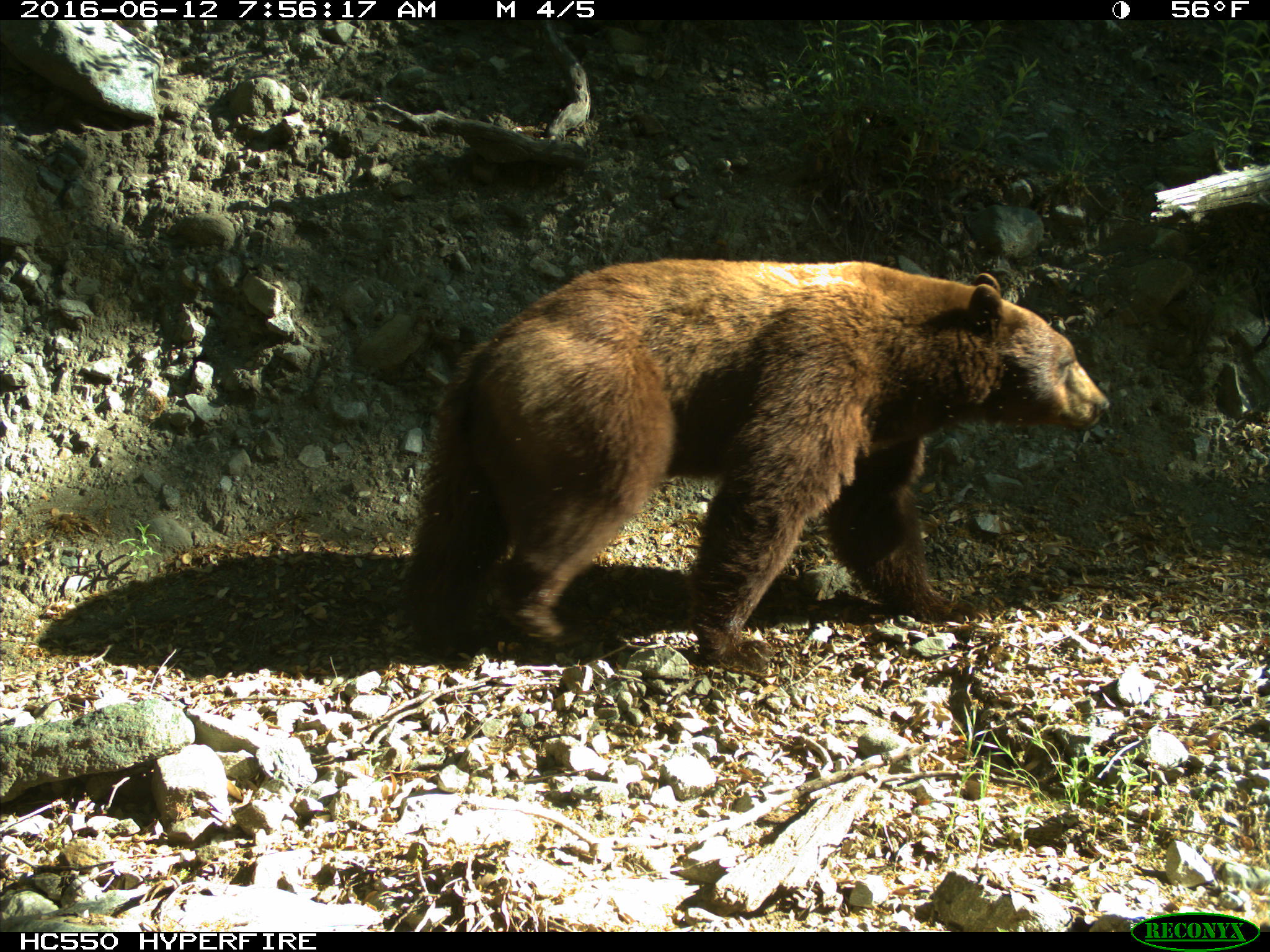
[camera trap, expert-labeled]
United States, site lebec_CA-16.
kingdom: Animalia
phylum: Chordata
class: Mammalia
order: Carnivora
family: Ursidae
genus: Ursus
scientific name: Ursus americanus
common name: american black bear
Ursus americanus (american black bear).